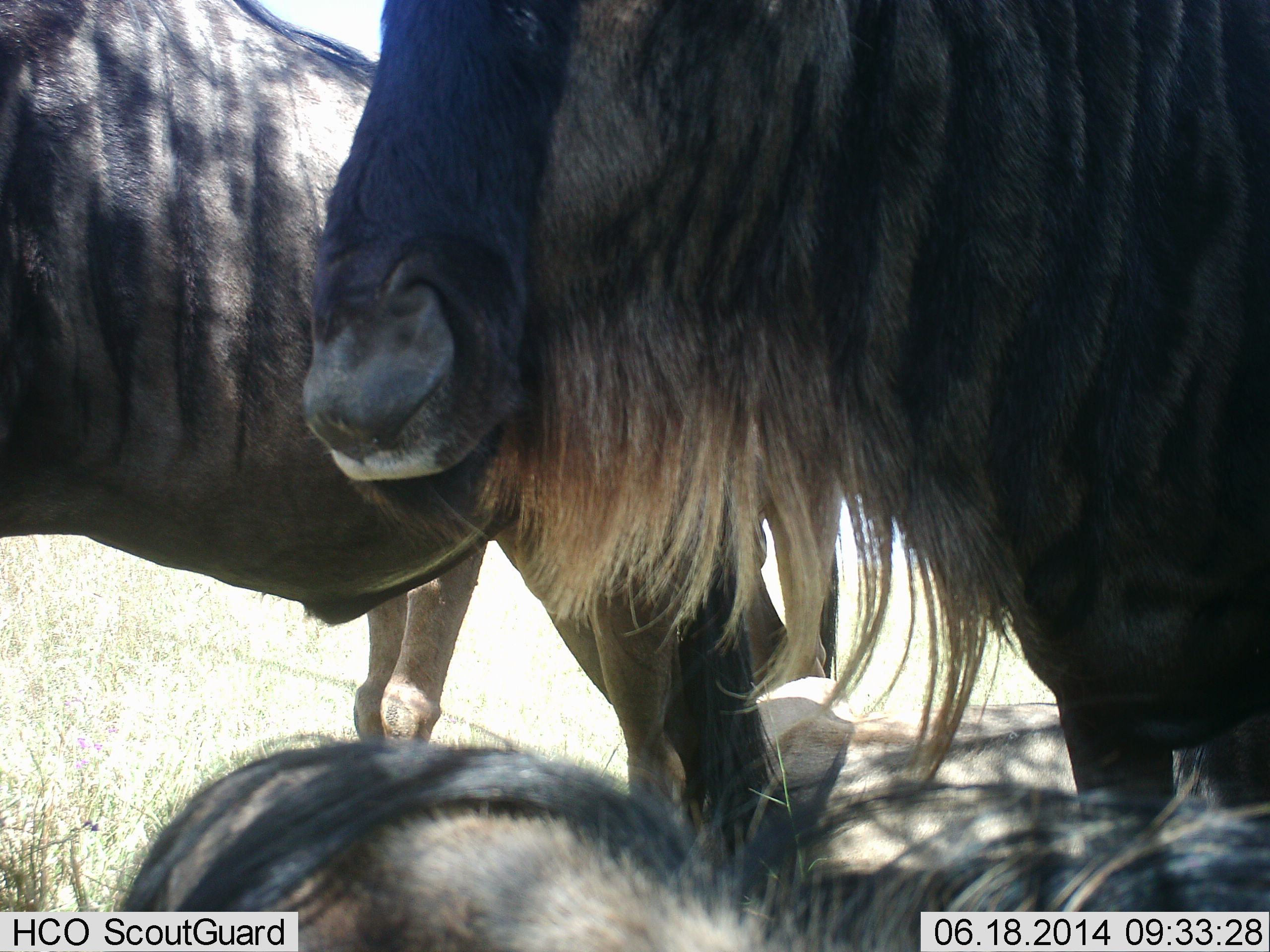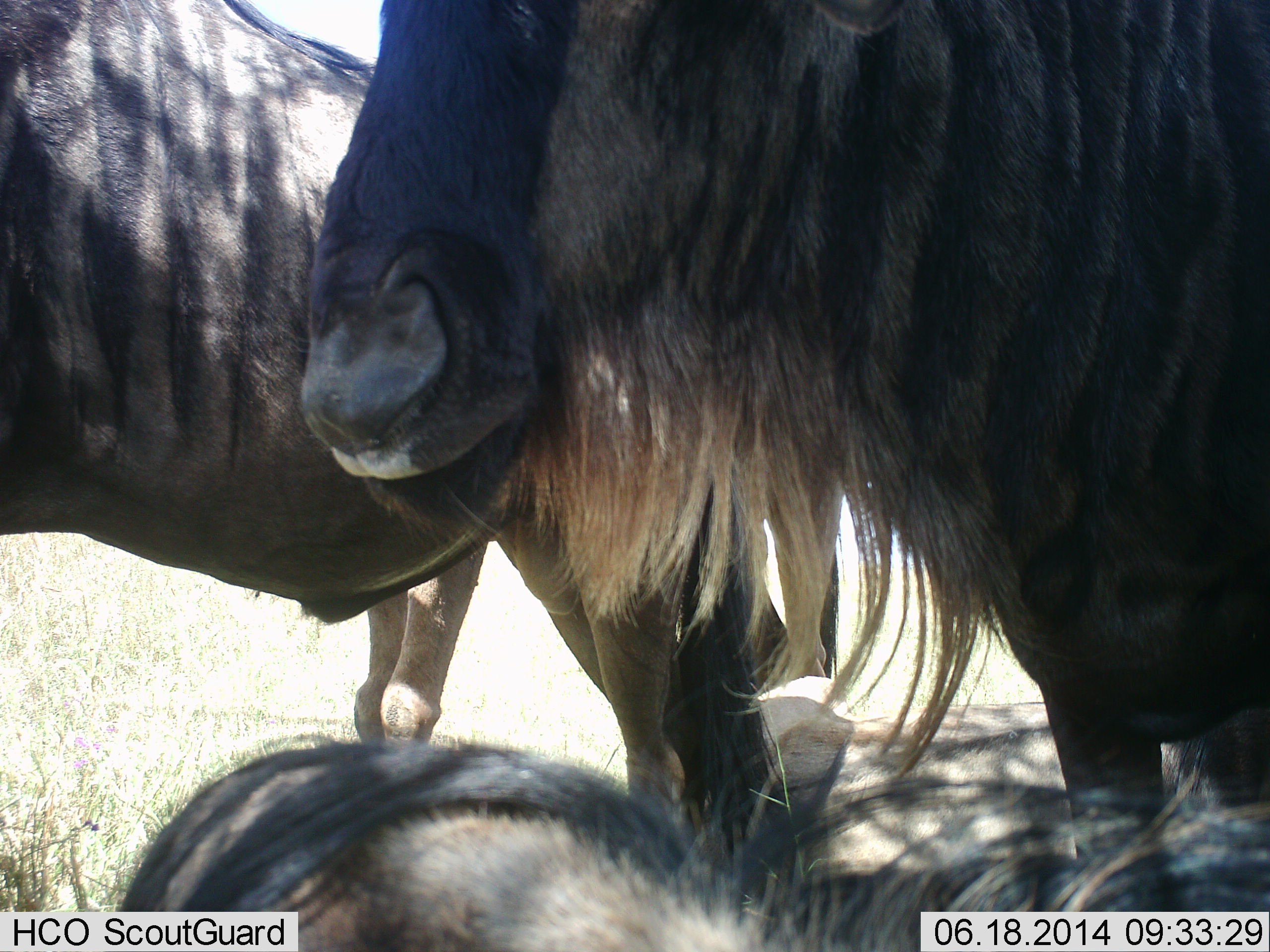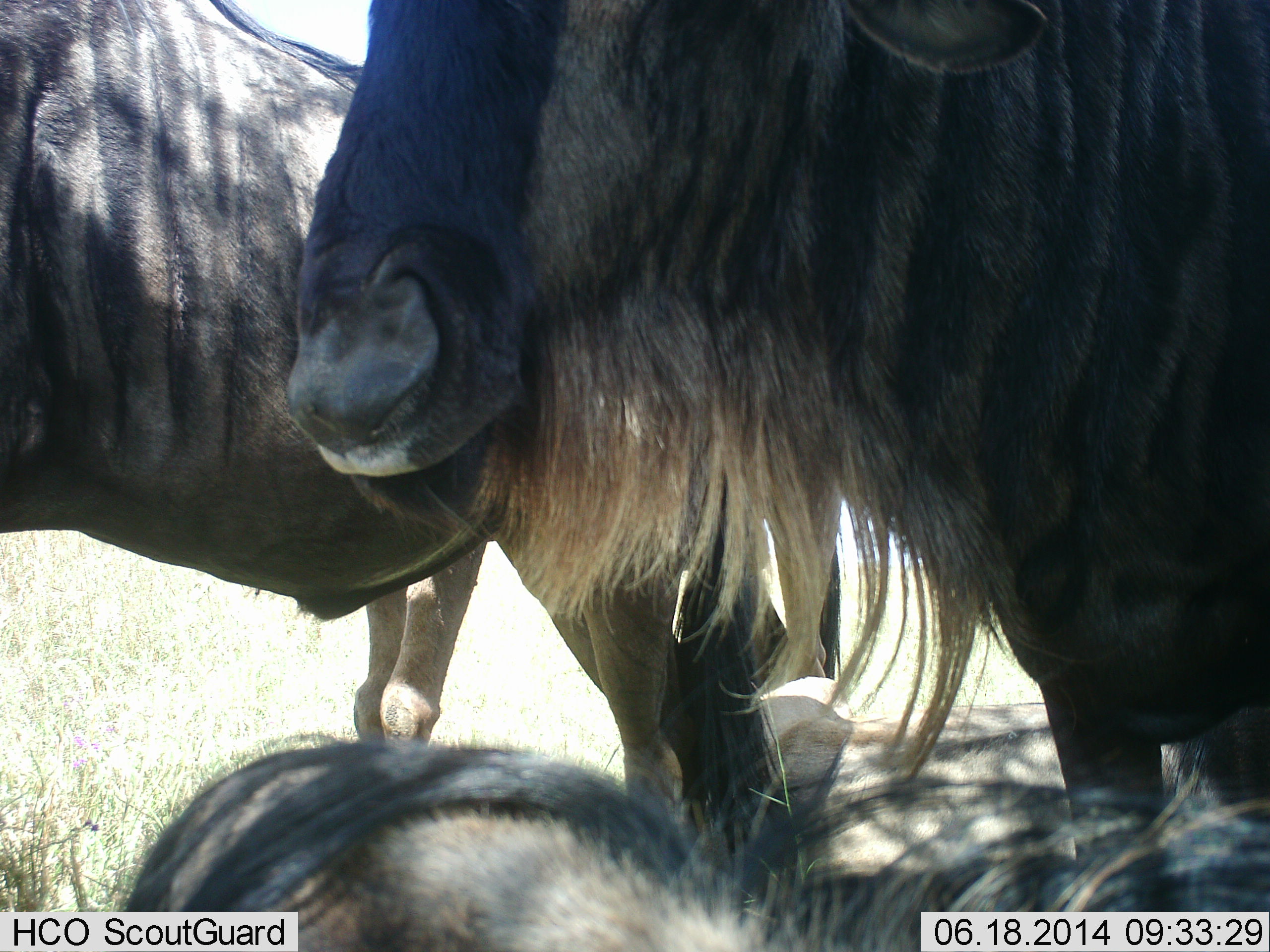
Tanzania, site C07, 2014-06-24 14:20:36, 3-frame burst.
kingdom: Animalia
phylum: Chordata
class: Mammalia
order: Artiodactyla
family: Bovidae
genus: Connochaetes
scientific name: Connochaetes taurinus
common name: blue wildebeest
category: wildebeest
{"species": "wildebeest (blue wildebeest) (Connochaetes taurinus)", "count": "4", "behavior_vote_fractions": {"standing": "90%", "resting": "100%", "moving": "0%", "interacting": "0%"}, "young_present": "0%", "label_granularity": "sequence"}